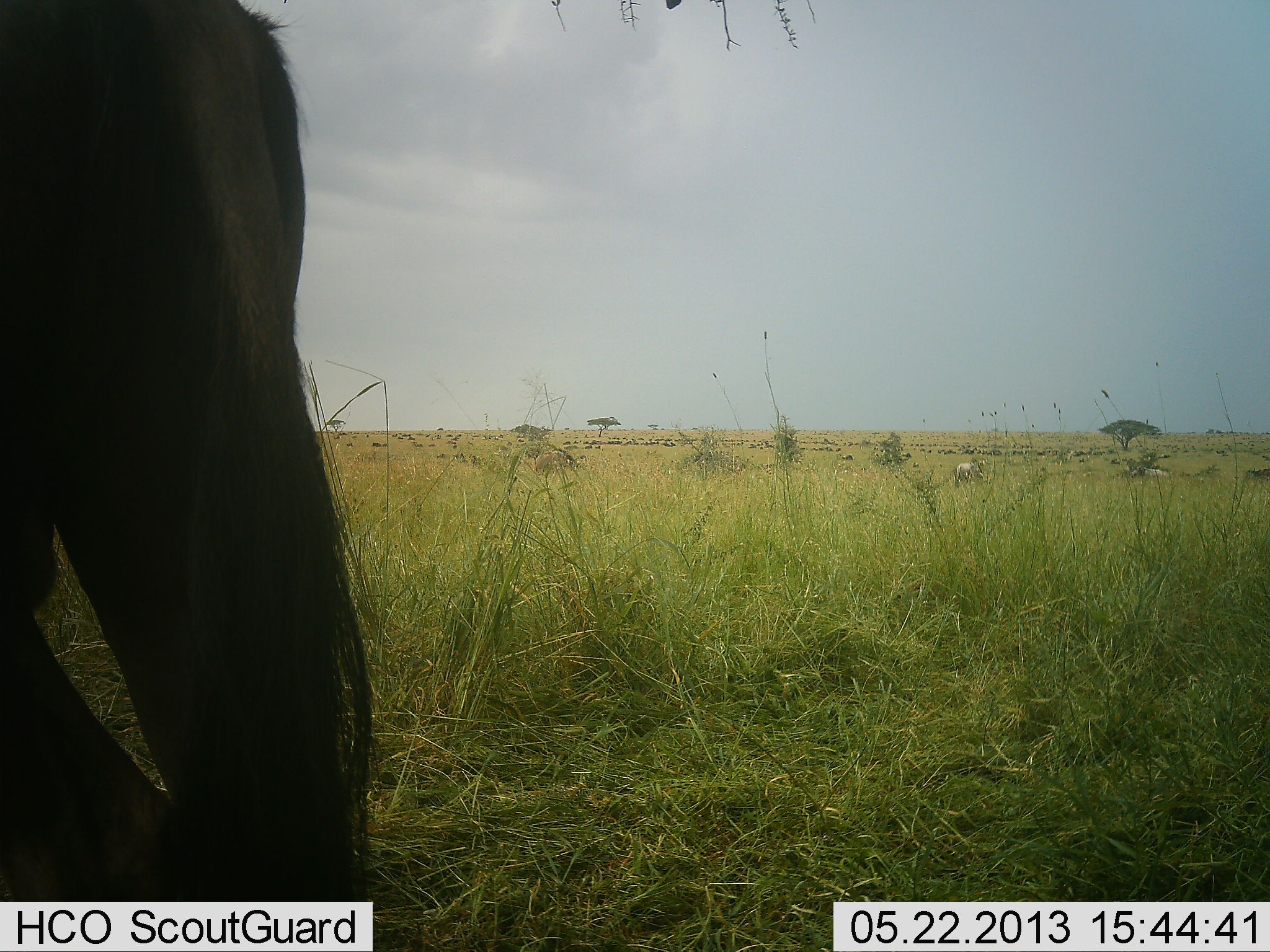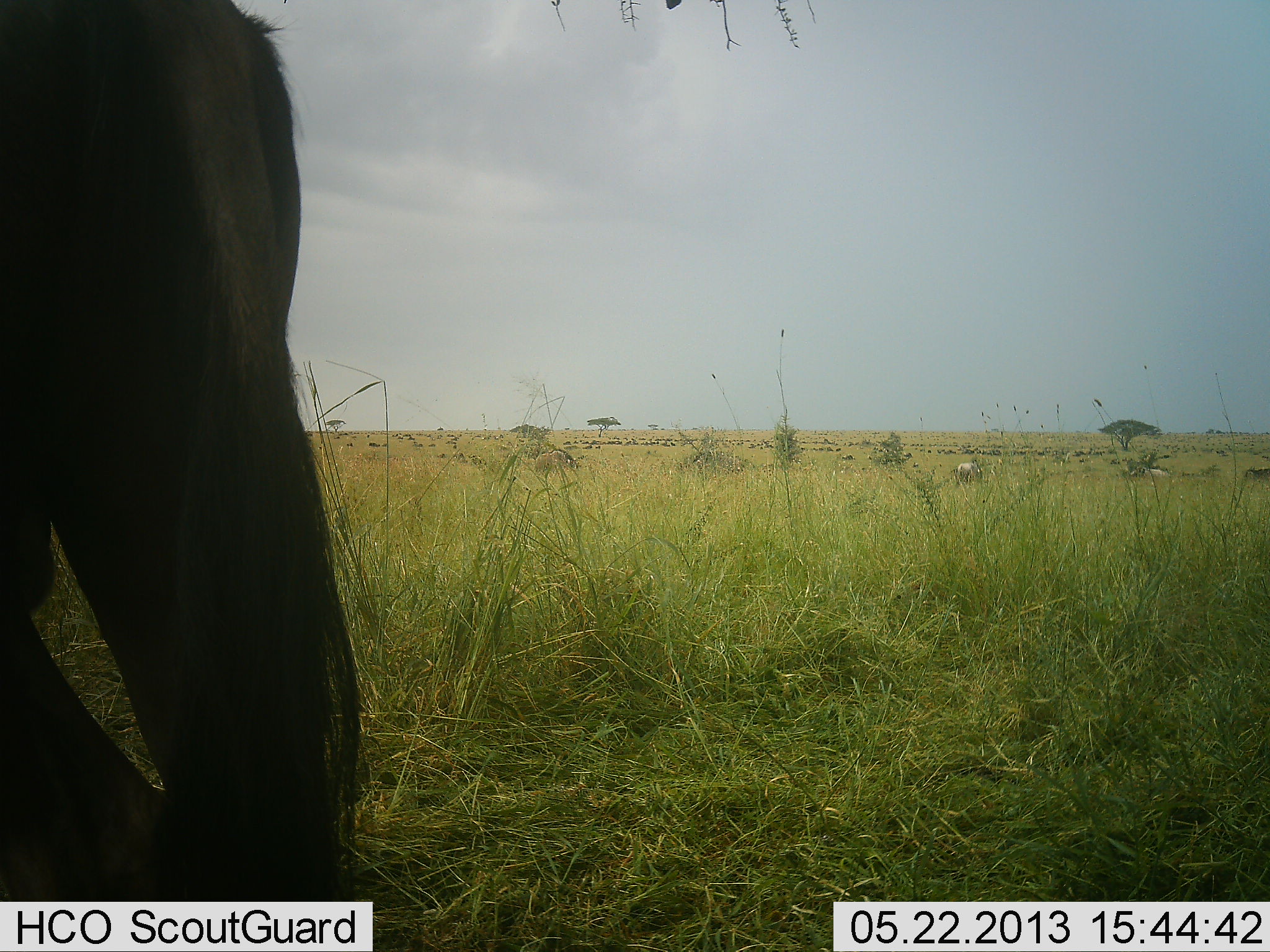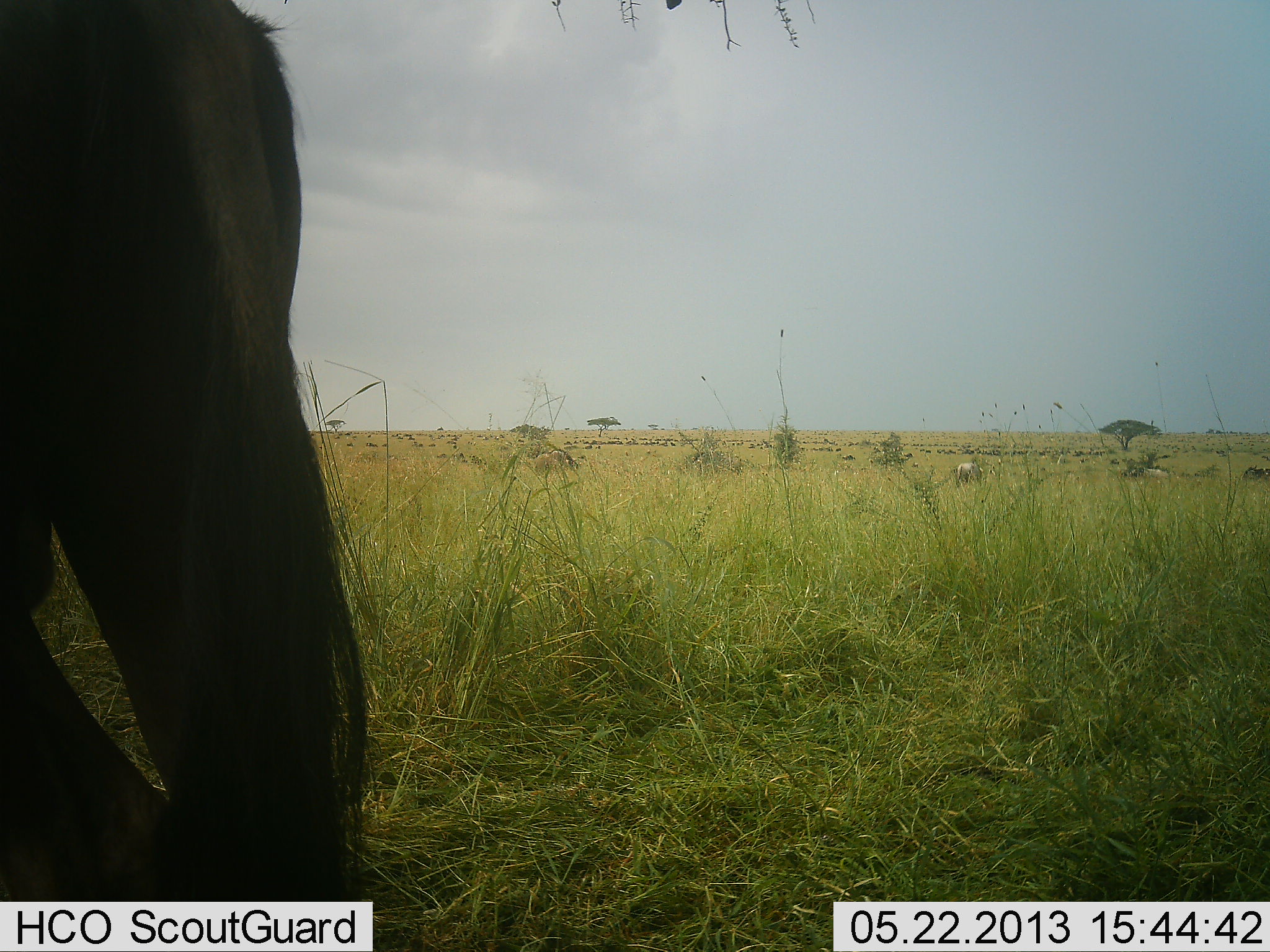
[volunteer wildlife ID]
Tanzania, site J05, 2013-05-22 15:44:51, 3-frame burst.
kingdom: Animalia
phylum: Chordata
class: Mammalia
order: Artiodactyla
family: Bovidae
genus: Connochaetes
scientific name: Connochaetes taurinus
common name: blue wildebeest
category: wildebeest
Wildebeest (blue wildebeest) (Connochaetes taurinus), count 1. Behavior (volunteer vote fractions): standing 100%, resting 0%, moving 17%, interacting 0%. Young present (vote fraction): 0%. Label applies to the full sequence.